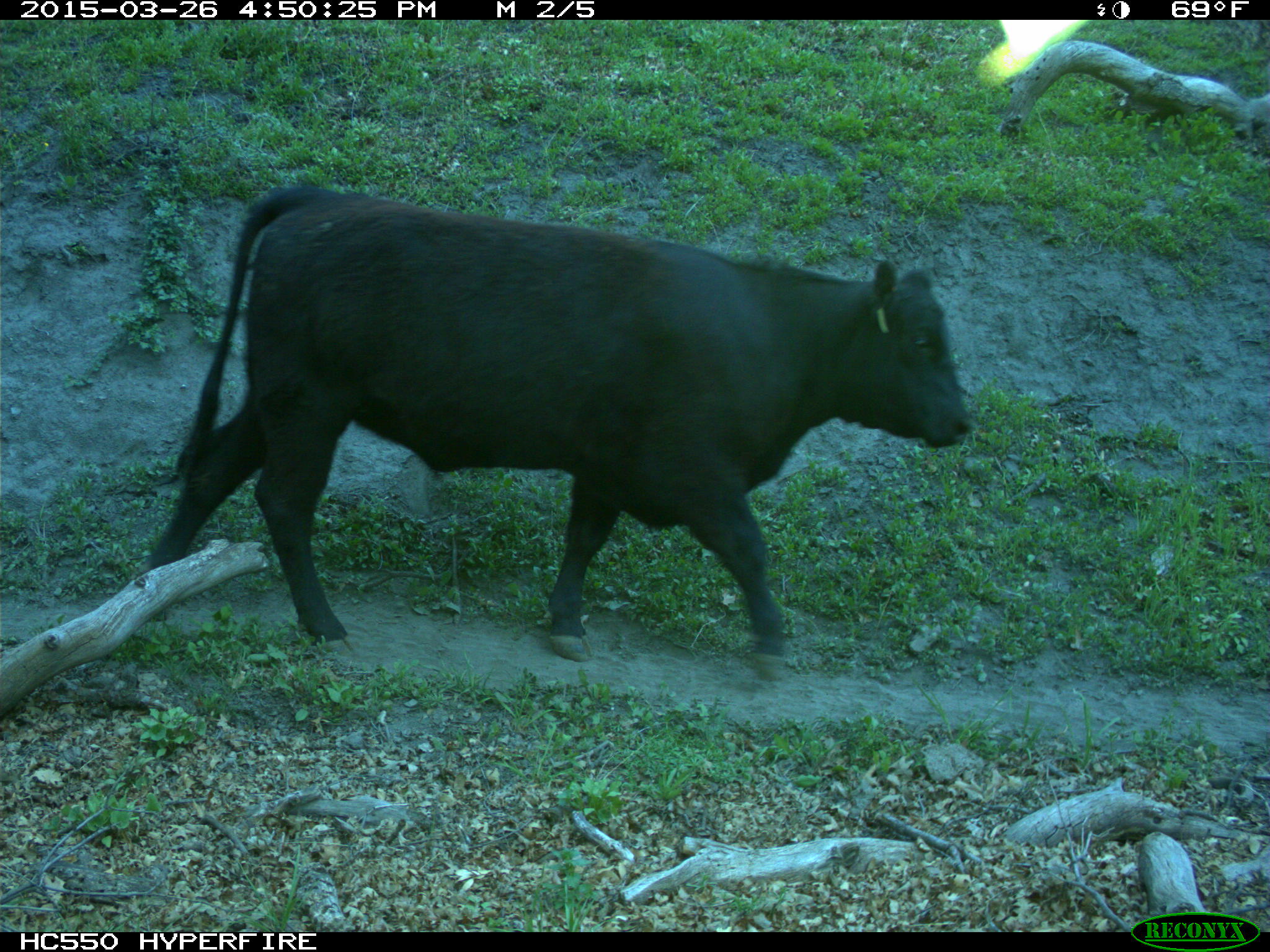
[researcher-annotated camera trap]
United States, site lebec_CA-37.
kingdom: Animalia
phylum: Chordata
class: Mammalia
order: Artiodactyla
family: Bovidae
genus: Bos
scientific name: Bos taurus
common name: domestic cow